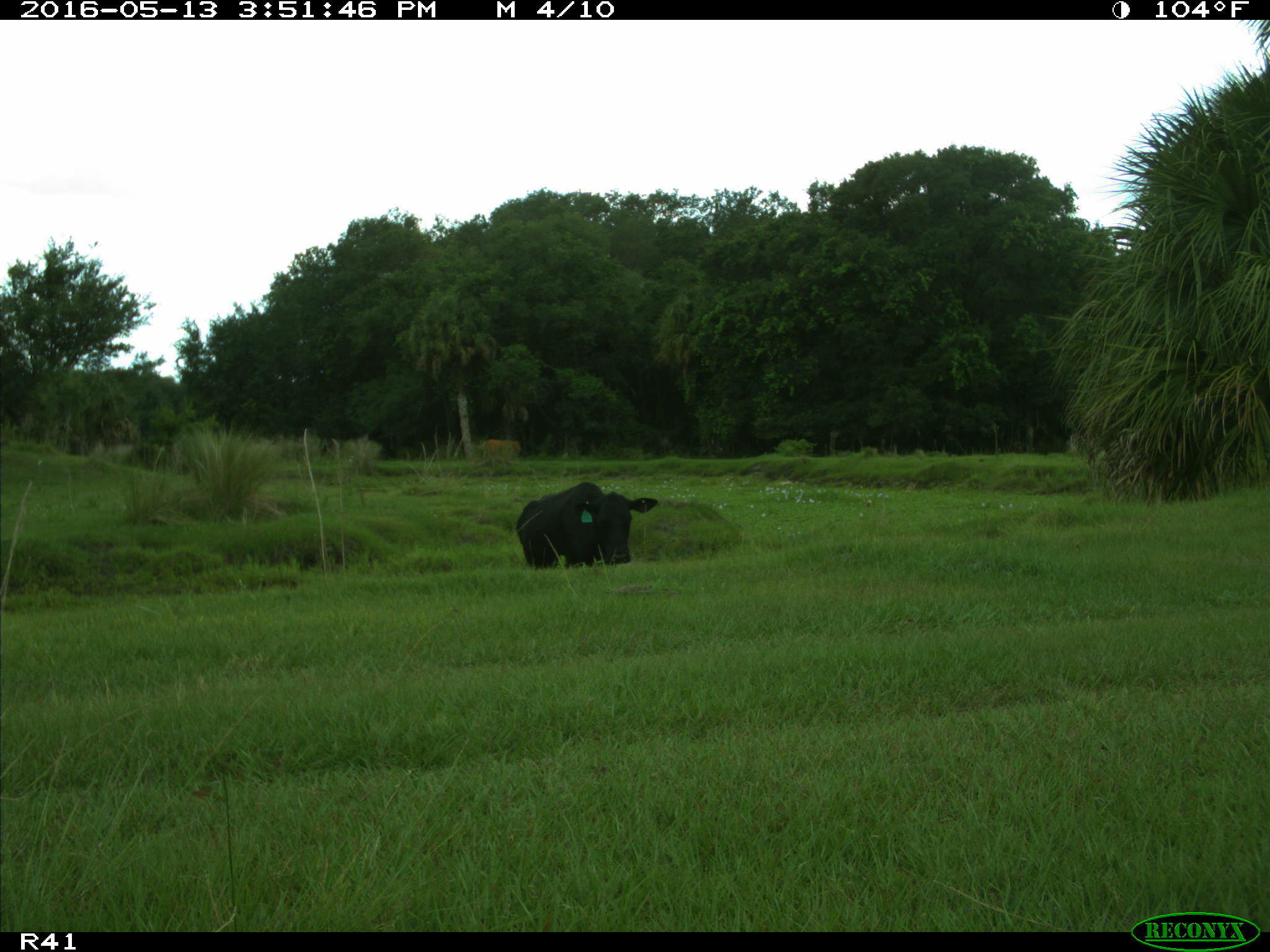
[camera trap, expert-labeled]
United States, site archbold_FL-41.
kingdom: Animalia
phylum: Chordata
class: Mammalia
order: Artiodactyla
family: Bovidae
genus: Bos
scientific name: Bos taurus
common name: domestic cow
Bos taurus (domestic cow).